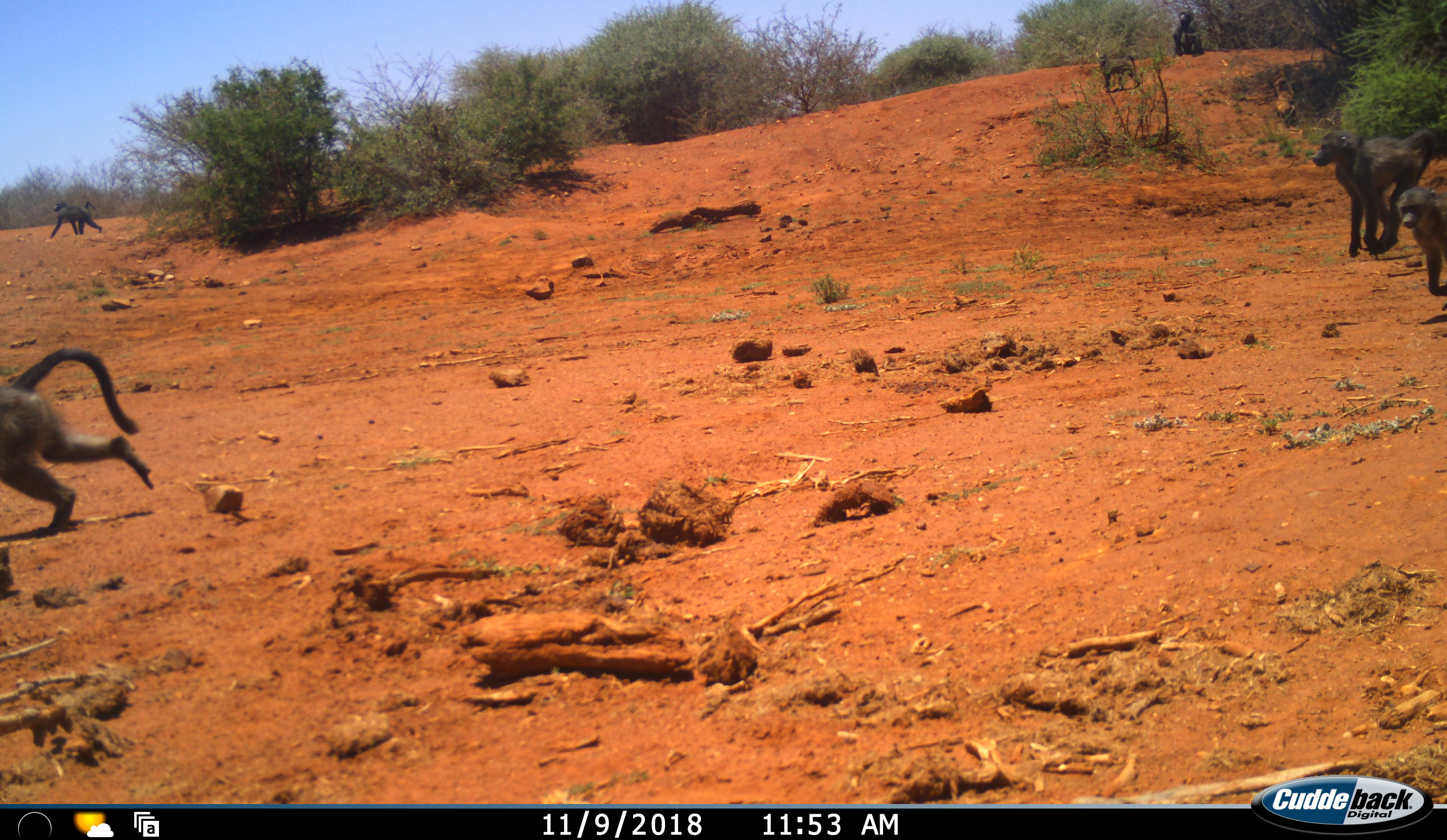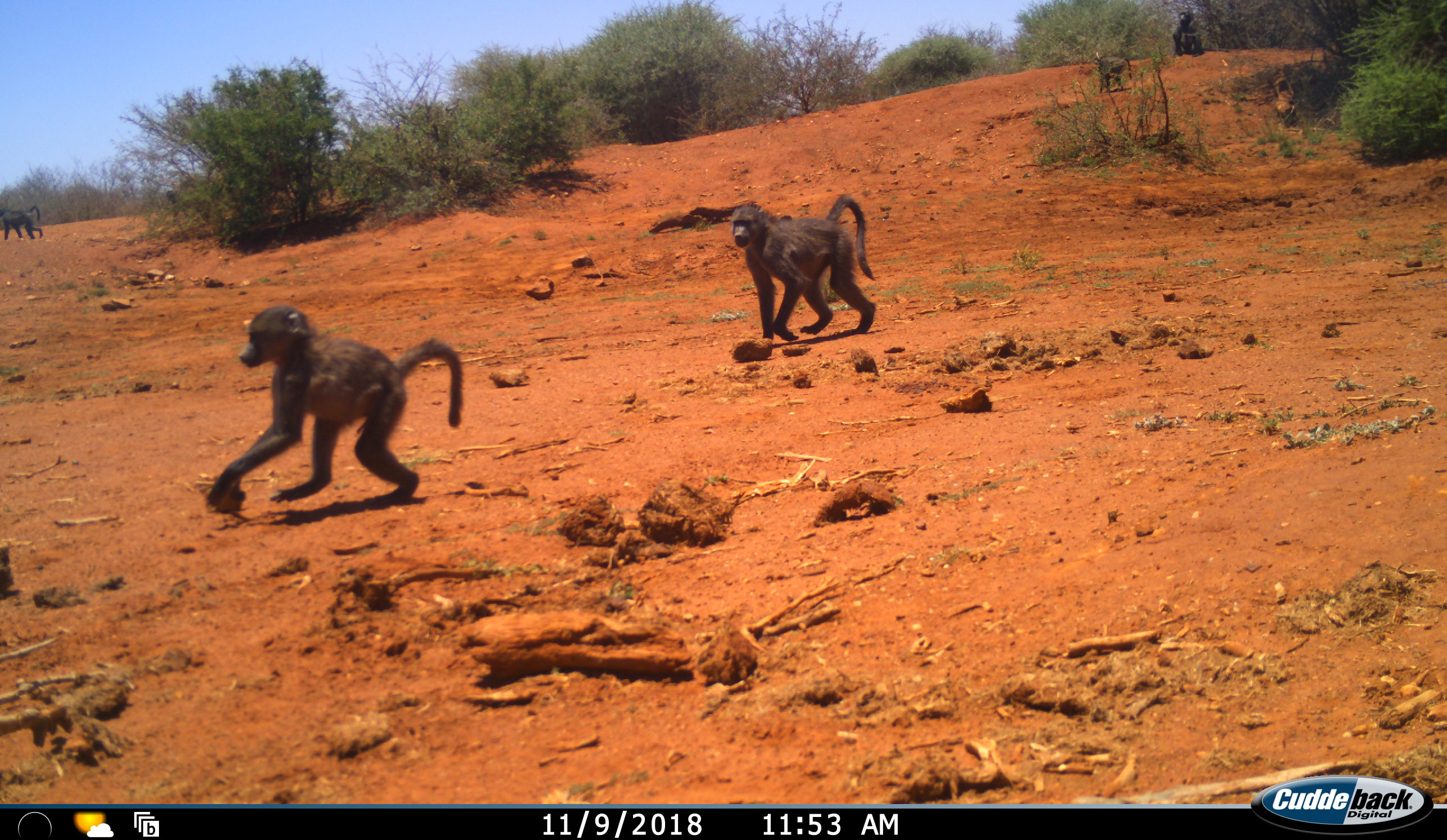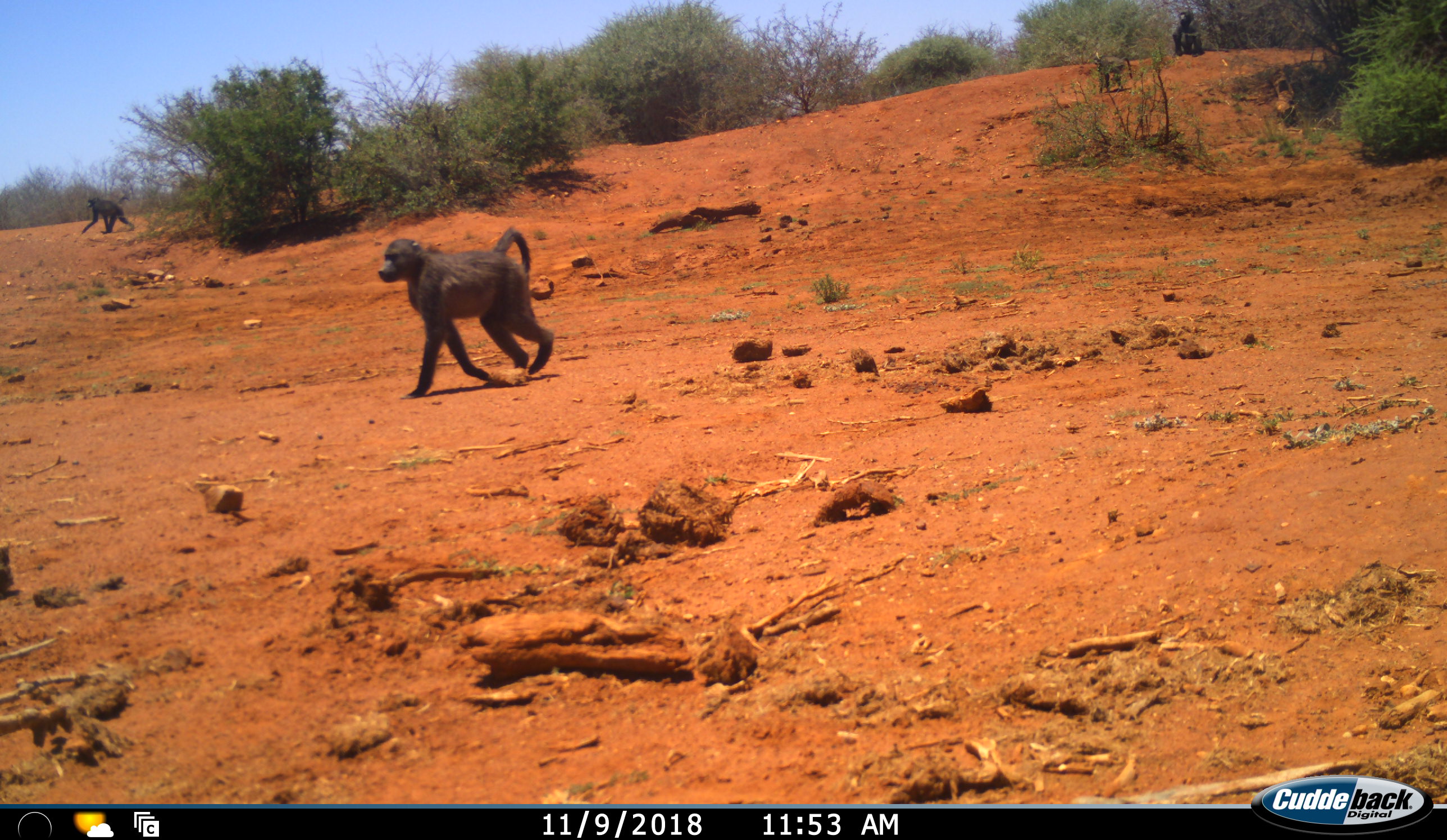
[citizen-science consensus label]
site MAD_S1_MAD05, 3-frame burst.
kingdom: Animalia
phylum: Chordata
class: Mammalia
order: Primates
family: Cercopithecidae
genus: Papio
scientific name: Papio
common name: baboon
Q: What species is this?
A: Baboon (Papio).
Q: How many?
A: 6.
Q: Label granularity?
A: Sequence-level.